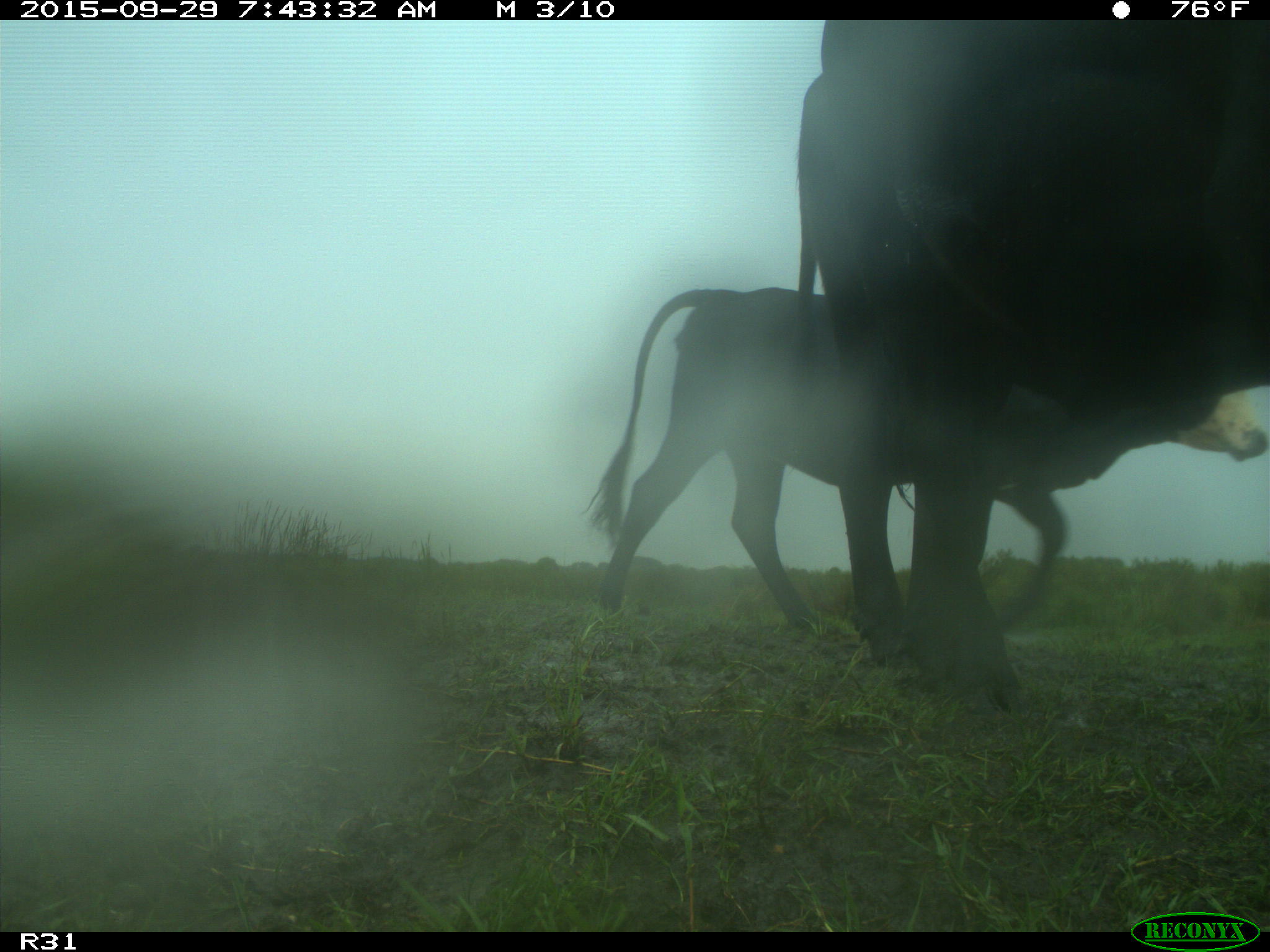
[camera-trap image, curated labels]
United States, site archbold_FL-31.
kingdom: Animalia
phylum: Chordata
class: Mammalia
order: Artiodactyla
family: Bovidae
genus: Bos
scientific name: Bos taurus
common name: domestic cow